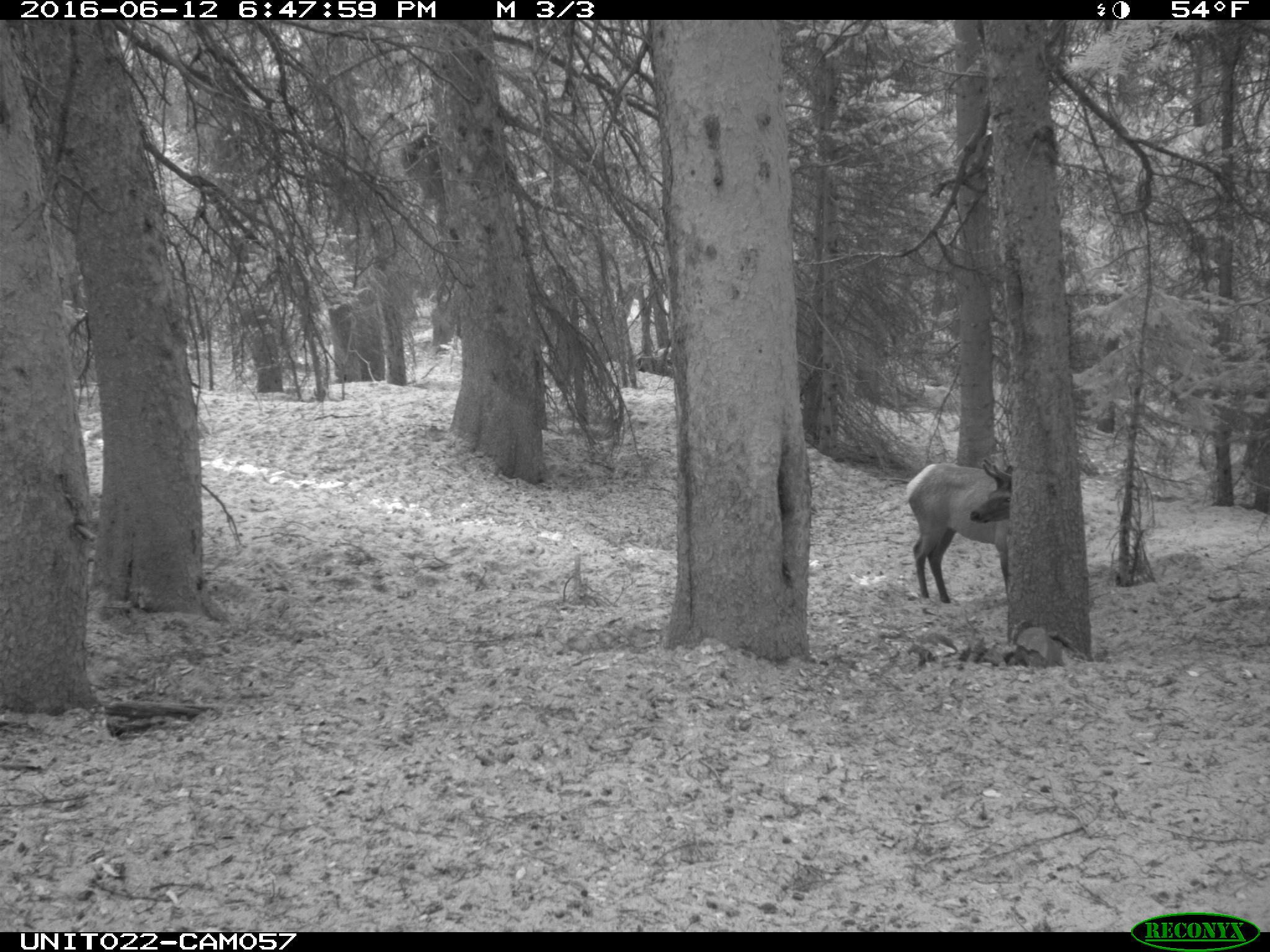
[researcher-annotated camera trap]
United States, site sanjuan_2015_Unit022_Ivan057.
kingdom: Animalia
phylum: Chordata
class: Mammalia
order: Artiodactyla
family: Cervidae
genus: Cervus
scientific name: Cervus elaphus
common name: red deer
Cervus elaphus (red deer).